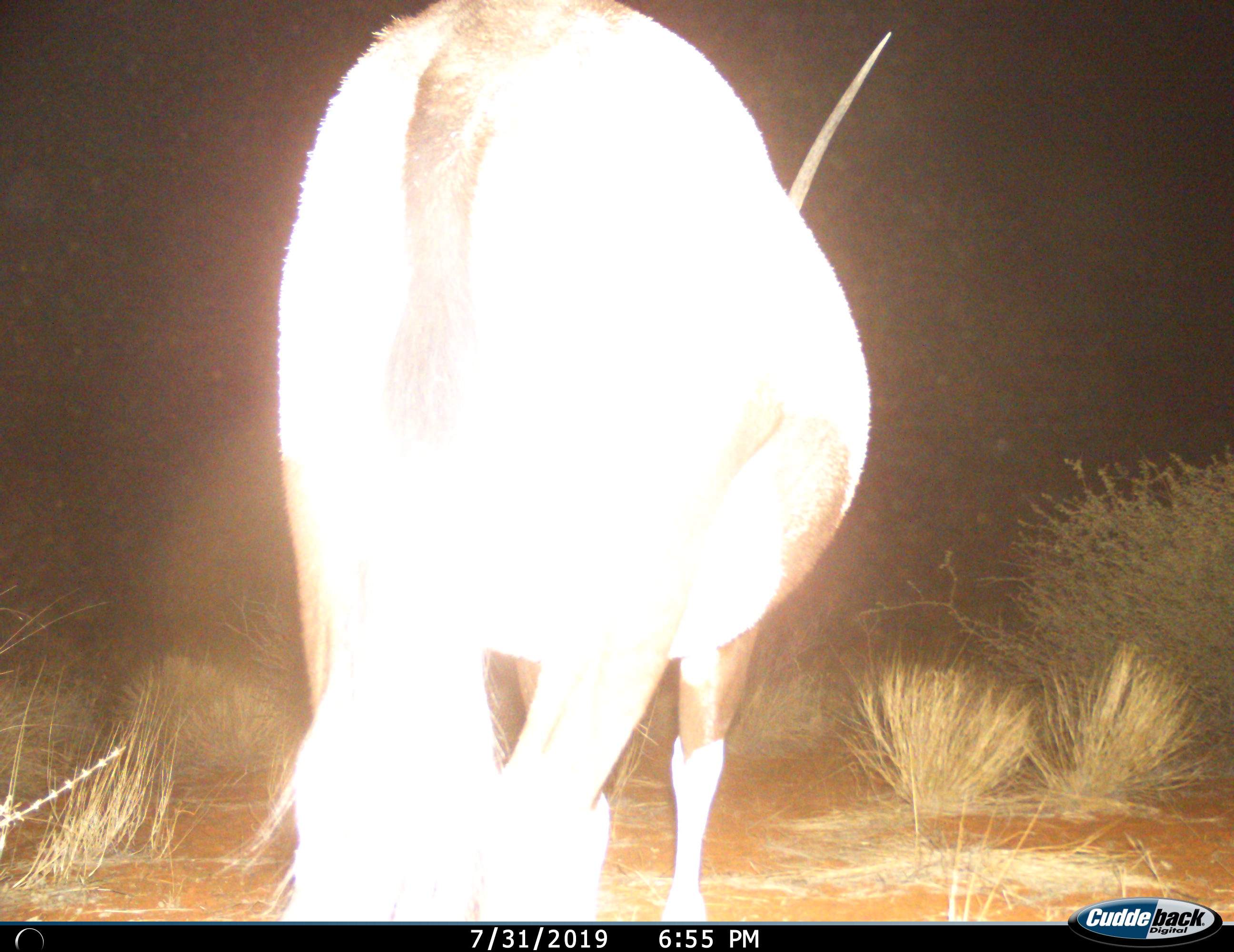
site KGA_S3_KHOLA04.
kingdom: Animalia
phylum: Chordata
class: Mammalia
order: Artiodactyla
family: Bovidae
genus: Oryx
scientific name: Oryx gazella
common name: gemsbok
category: oryx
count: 1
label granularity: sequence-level